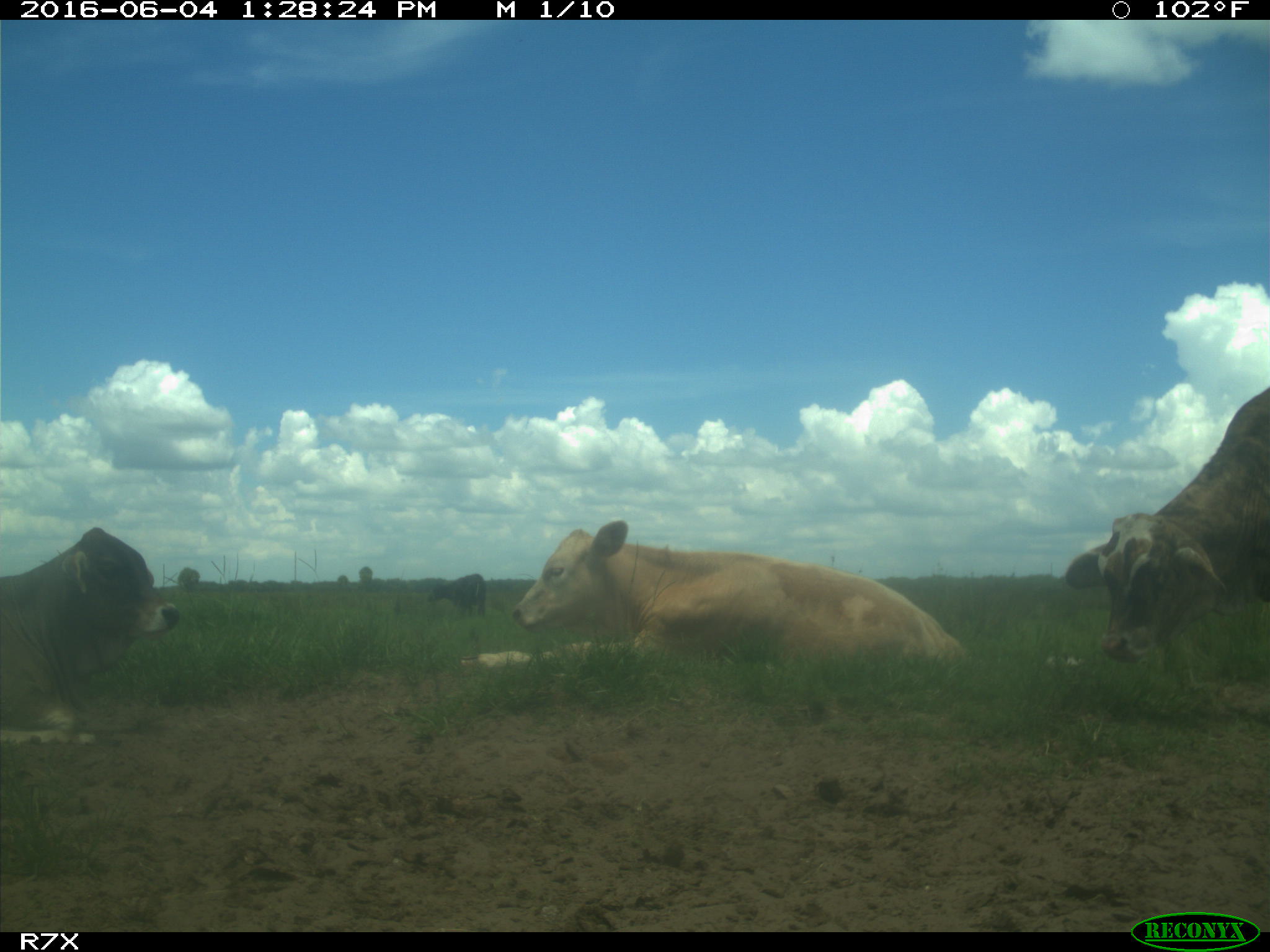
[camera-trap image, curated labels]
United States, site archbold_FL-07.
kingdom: Animalia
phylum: Chordata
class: Mammalia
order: Artiodactyla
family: Bovidae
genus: Bos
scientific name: Bos taurus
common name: domestic cow